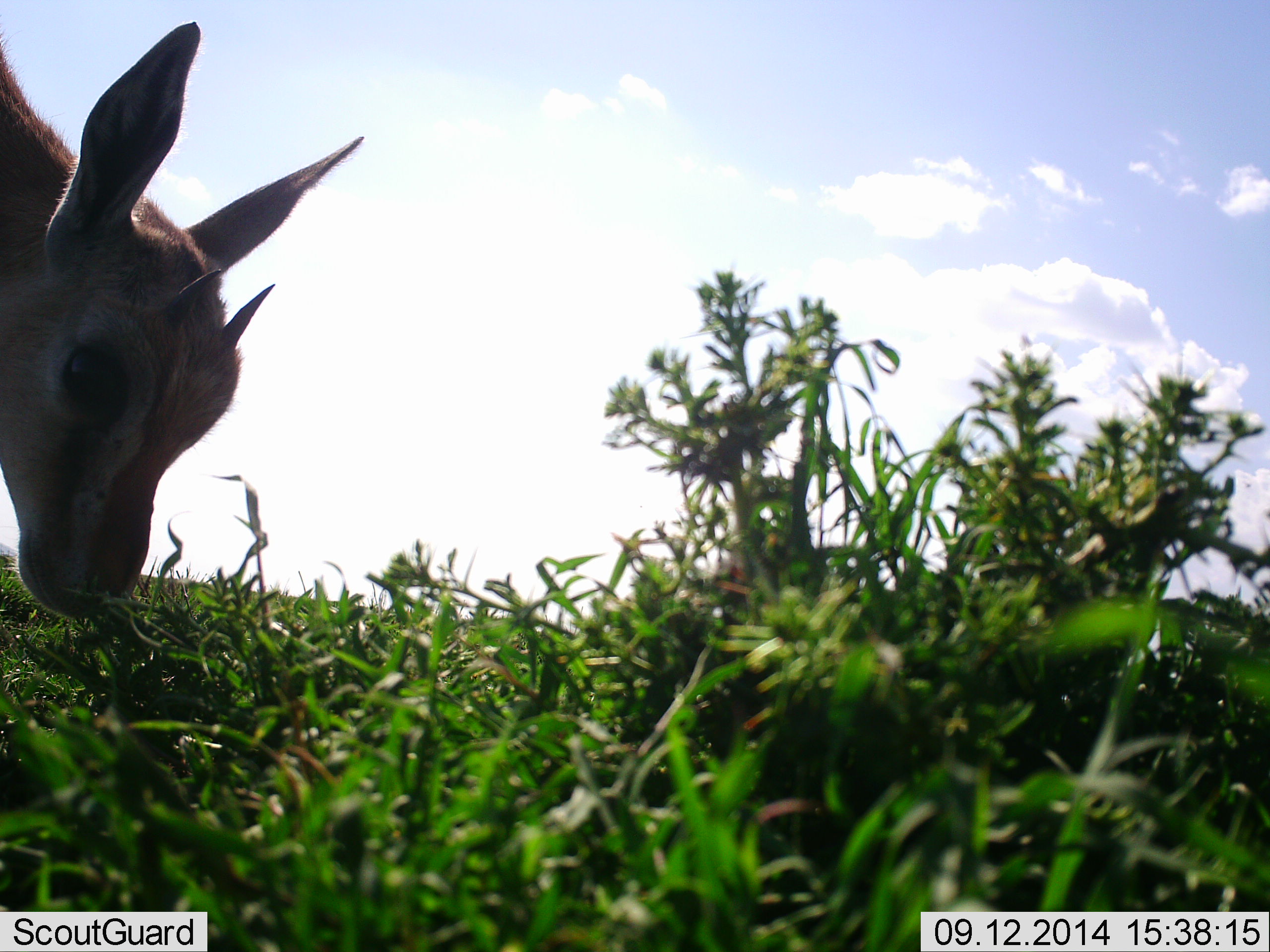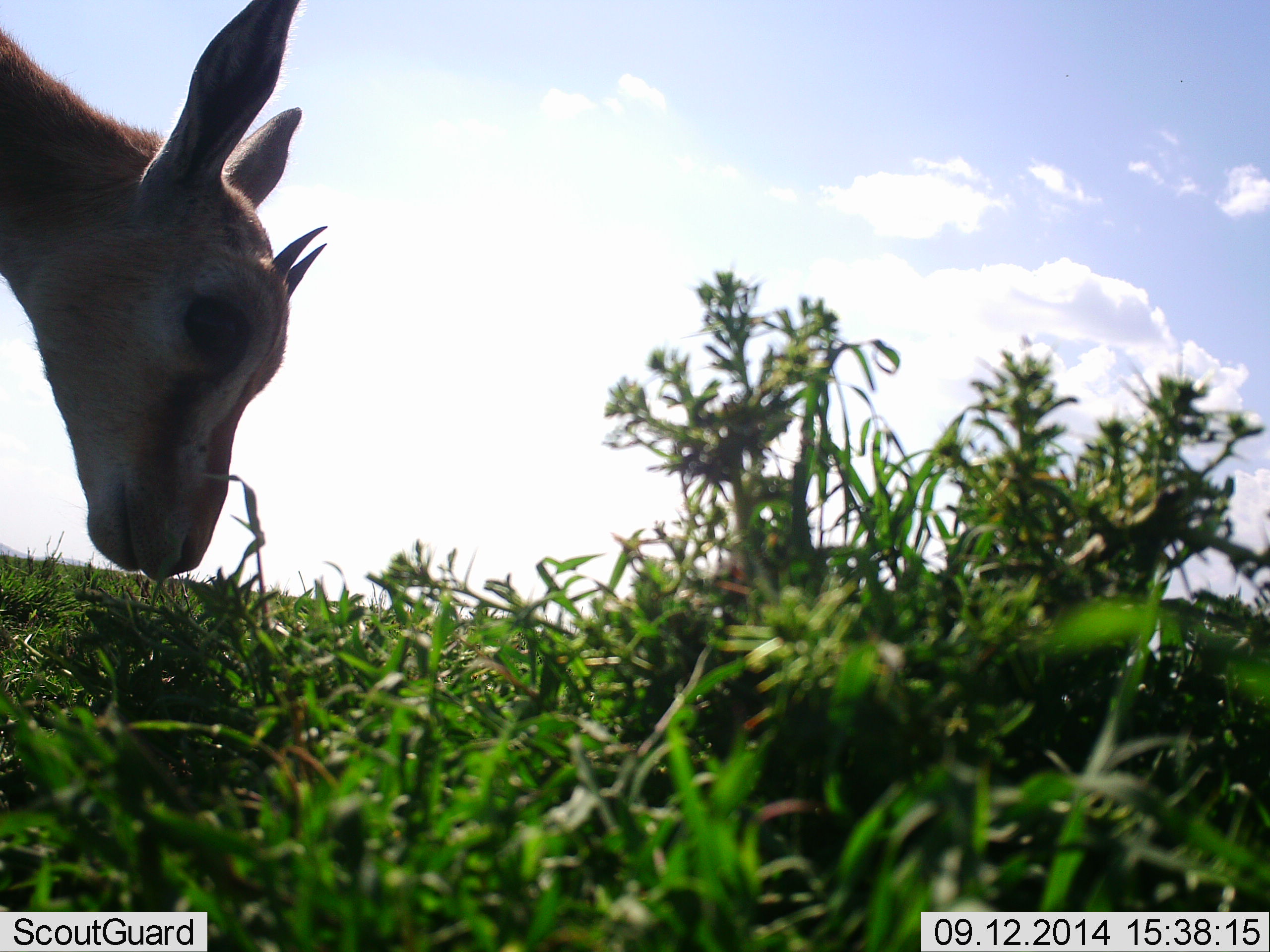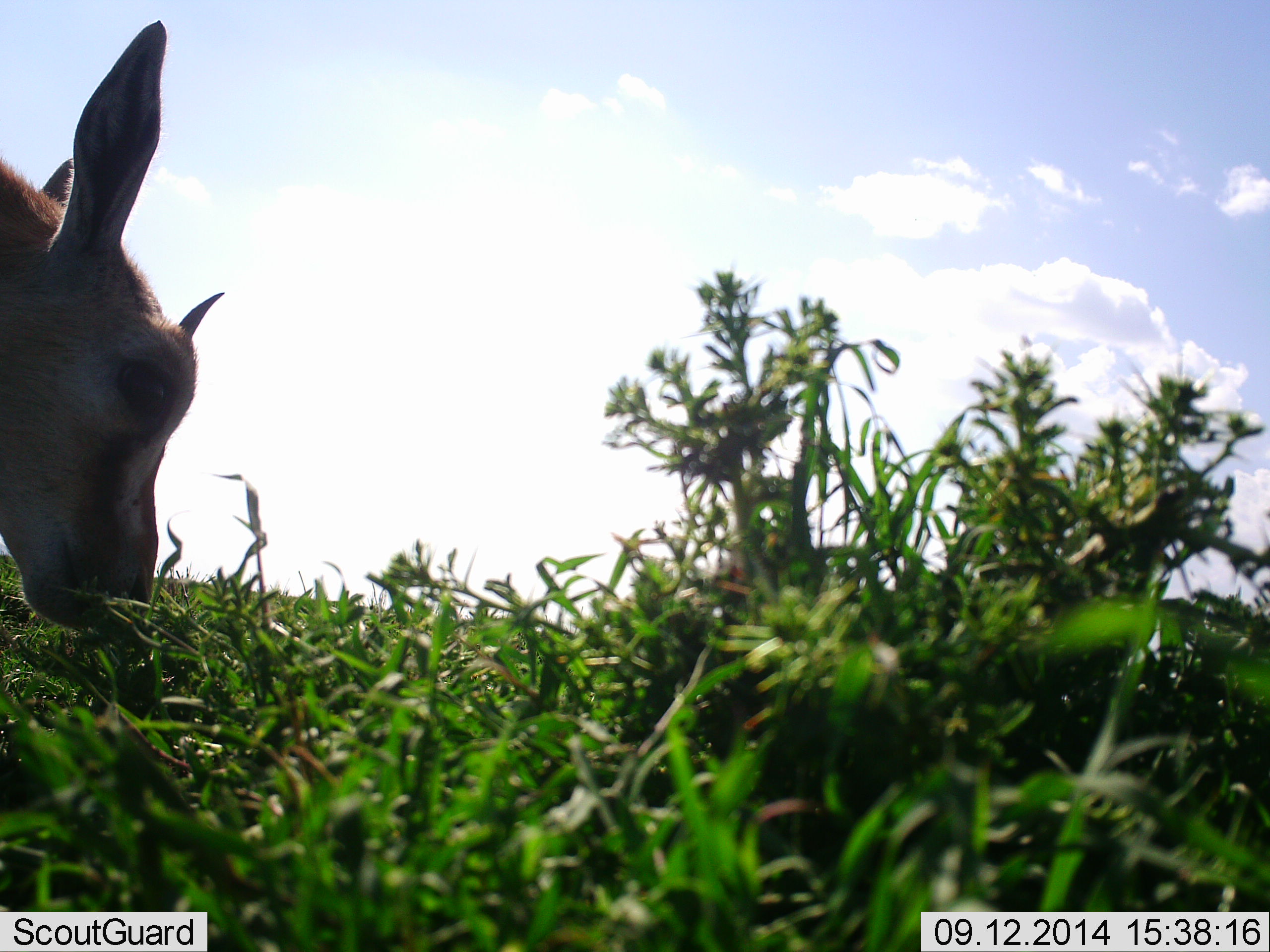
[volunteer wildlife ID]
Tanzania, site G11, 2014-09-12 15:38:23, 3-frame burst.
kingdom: Animalia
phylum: Chordata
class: Mammalia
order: Artiodactyla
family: Bovidae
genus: Eudorcas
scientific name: Eudorcas thomsonii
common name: thomson's gazelle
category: gazellethomsons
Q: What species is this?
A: Gazellethomsons (thomson's gazelle) (Eudorcas thomsonii).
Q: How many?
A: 1.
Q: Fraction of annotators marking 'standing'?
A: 0%.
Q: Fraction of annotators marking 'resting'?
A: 0%.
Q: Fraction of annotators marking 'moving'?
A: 0%.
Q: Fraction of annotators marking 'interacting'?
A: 0%.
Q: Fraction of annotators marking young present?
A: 30%.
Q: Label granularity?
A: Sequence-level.